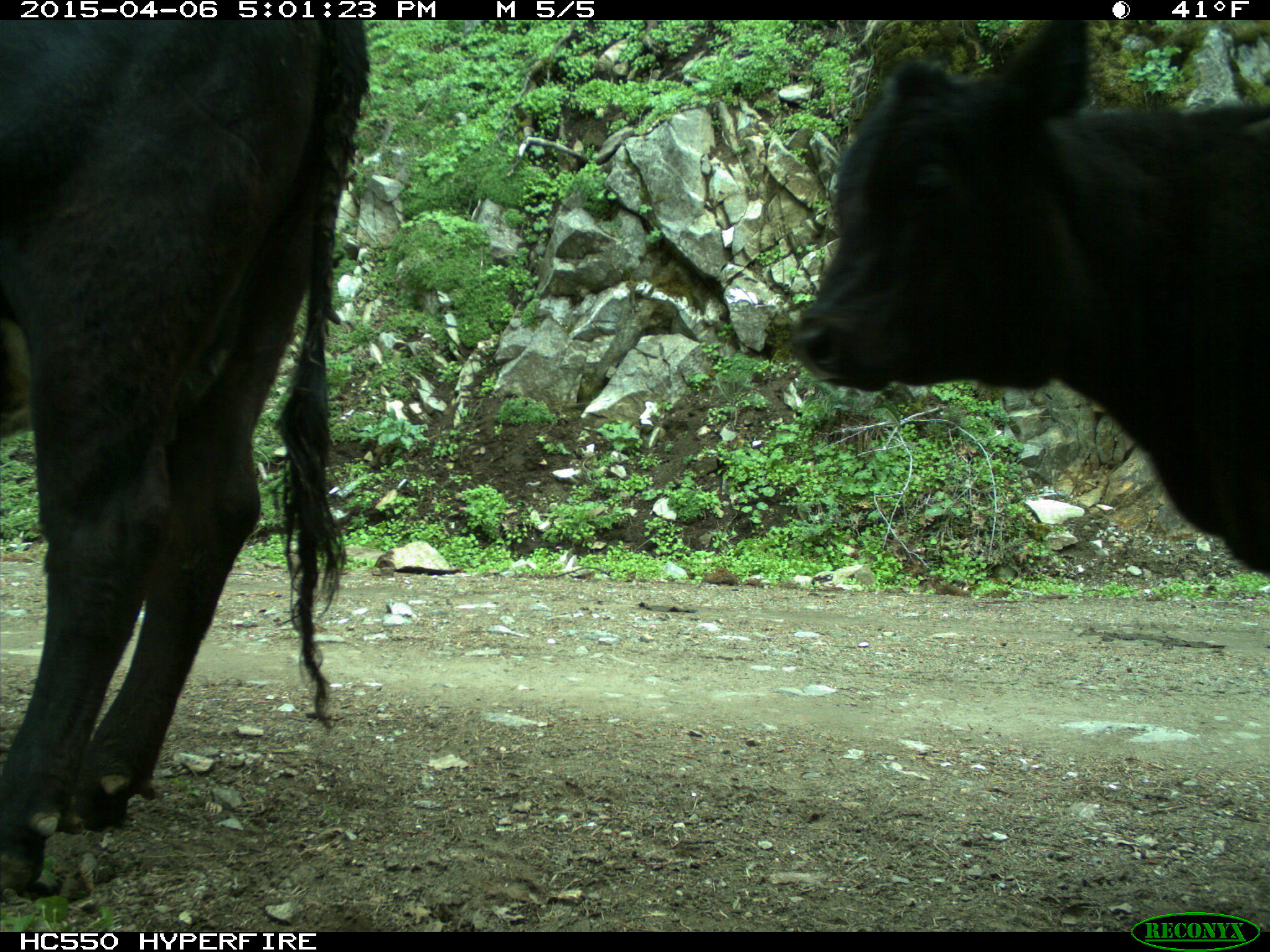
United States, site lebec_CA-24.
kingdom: Animalia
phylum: Chordata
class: Mammalia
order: Artiodactyla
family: Bovidae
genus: Bos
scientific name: Bos taurus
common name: domestic cow